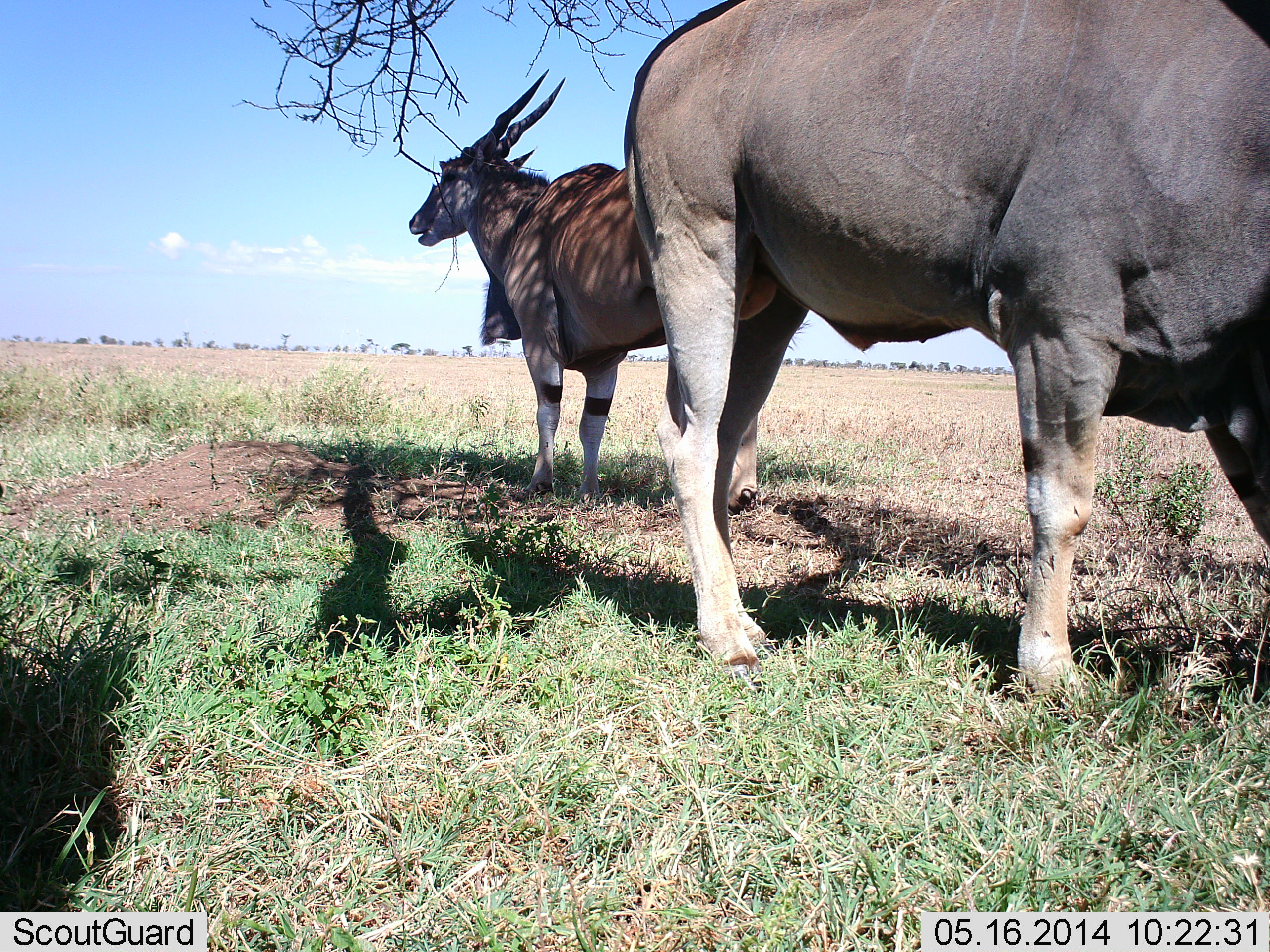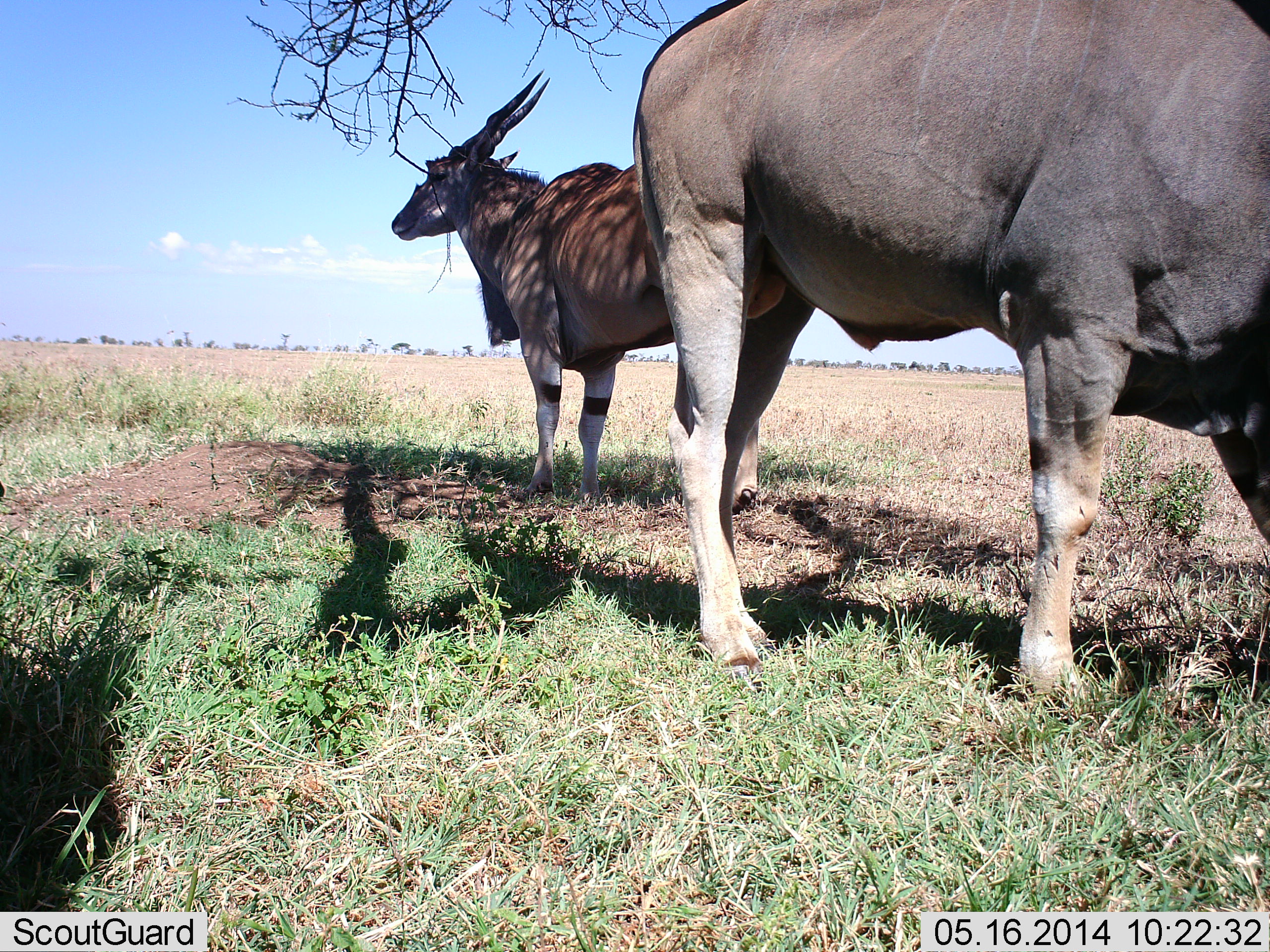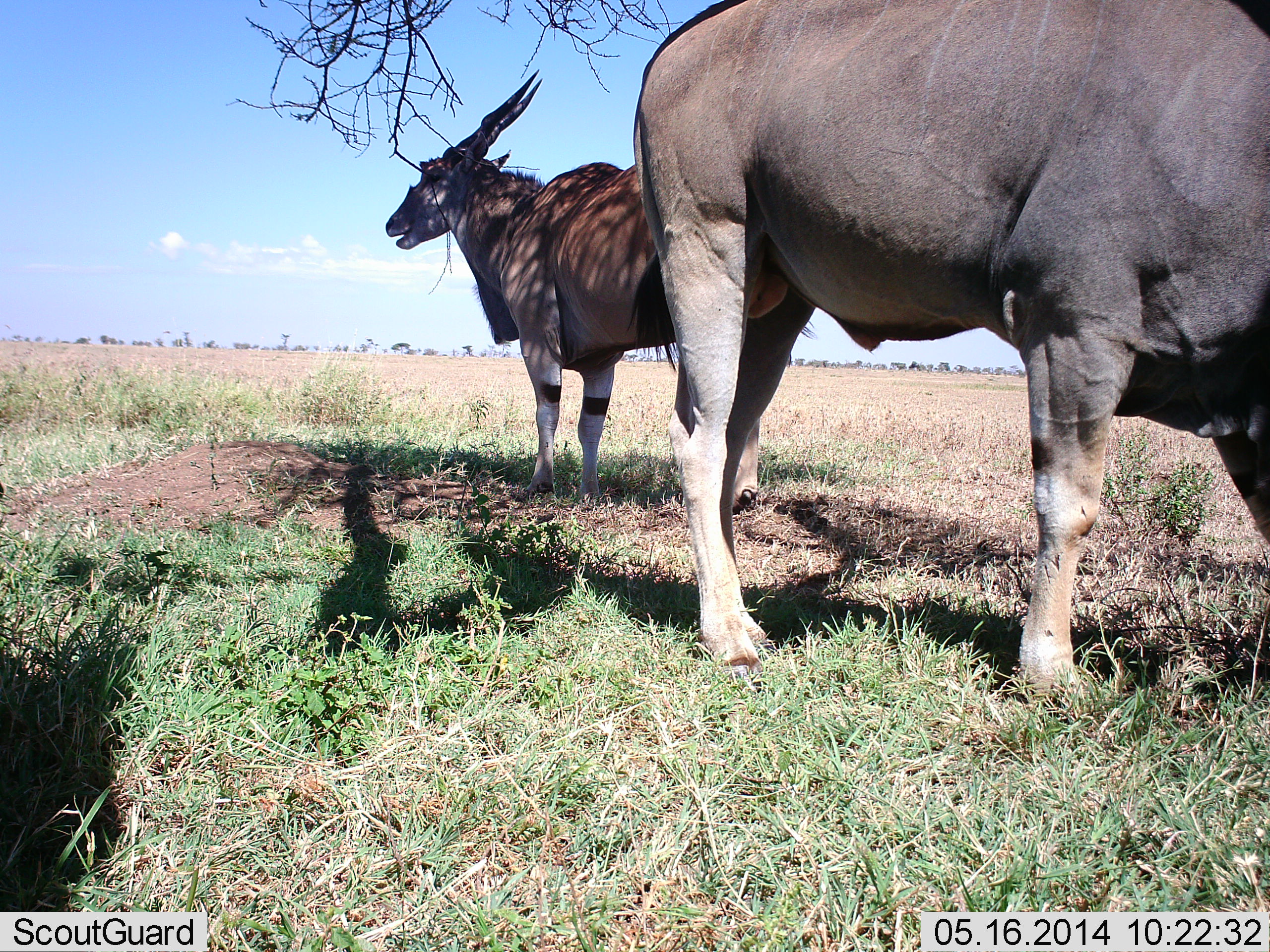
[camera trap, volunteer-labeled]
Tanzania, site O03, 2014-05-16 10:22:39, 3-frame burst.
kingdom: Animalia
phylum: Chordata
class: Mammalia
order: Artiodactyla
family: Bovidae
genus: Tragelaphus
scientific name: Tragelaphus oryx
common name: eland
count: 2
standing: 100%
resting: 0%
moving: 0%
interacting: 0%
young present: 0%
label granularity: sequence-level